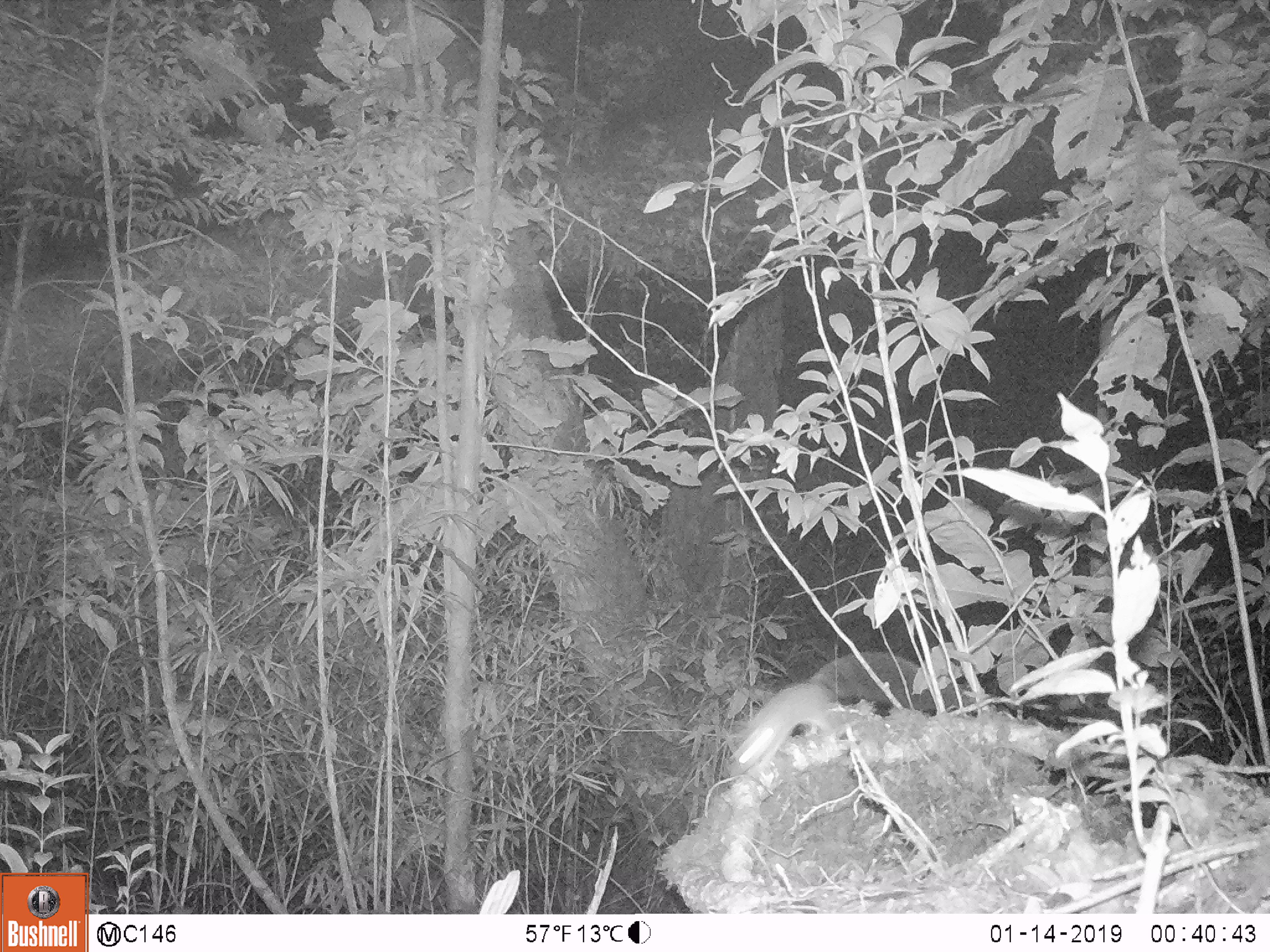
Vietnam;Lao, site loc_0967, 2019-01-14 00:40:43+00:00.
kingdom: Animalia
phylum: Chordata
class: Mammalia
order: Rodentia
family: Muridae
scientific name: Muridae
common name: old-world mice and rats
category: unidentified murid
Unidentified murid (old-world mice and rats) (Muridae). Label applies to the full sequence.